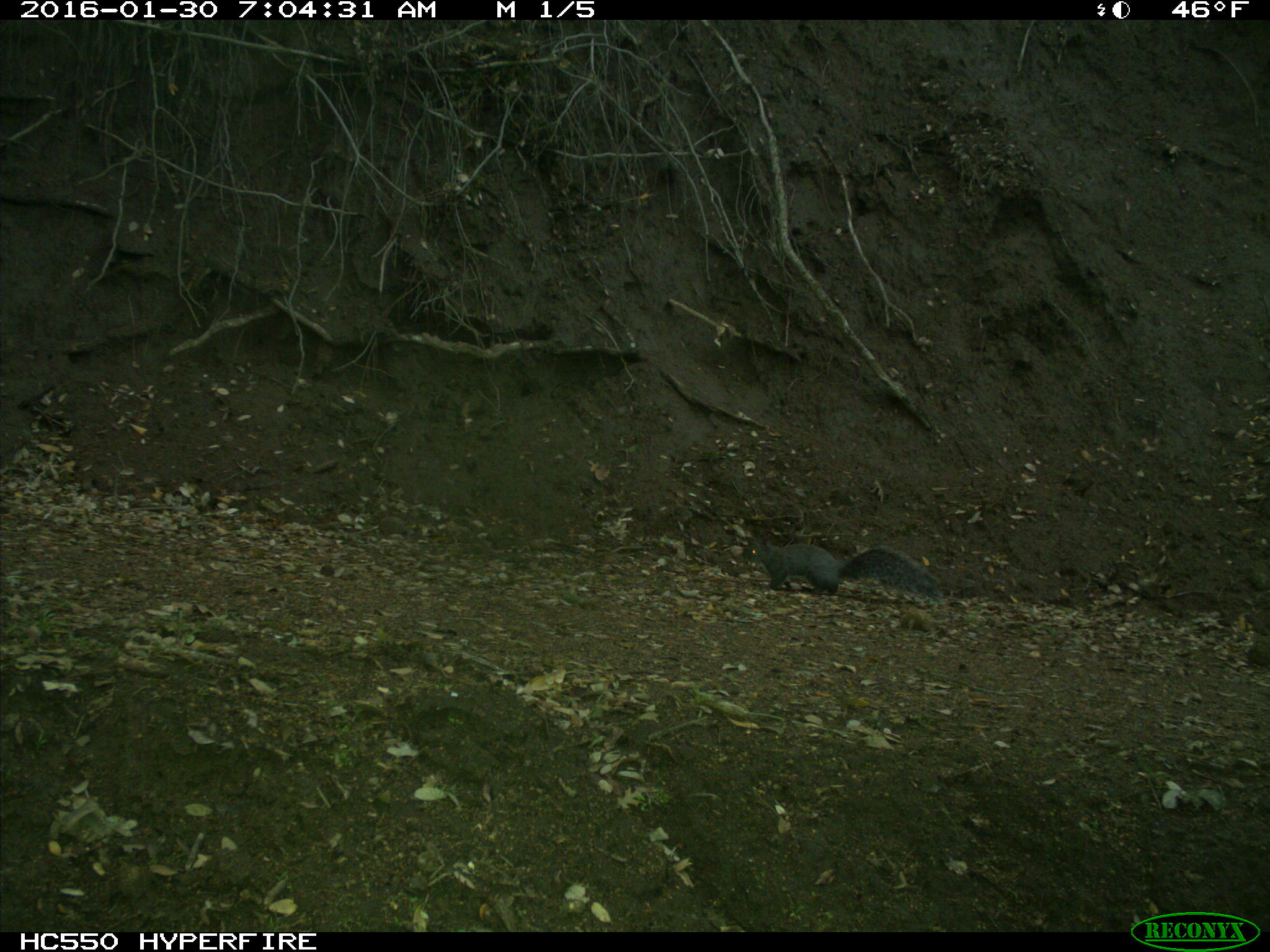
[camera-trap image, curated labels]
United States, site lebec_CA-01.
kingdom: Animalia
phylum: Chordata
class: Mammalia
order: Rodentia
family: Sciuridae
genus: Sciurus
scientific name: Sciurus carolinensis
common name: eastern gray squirrel